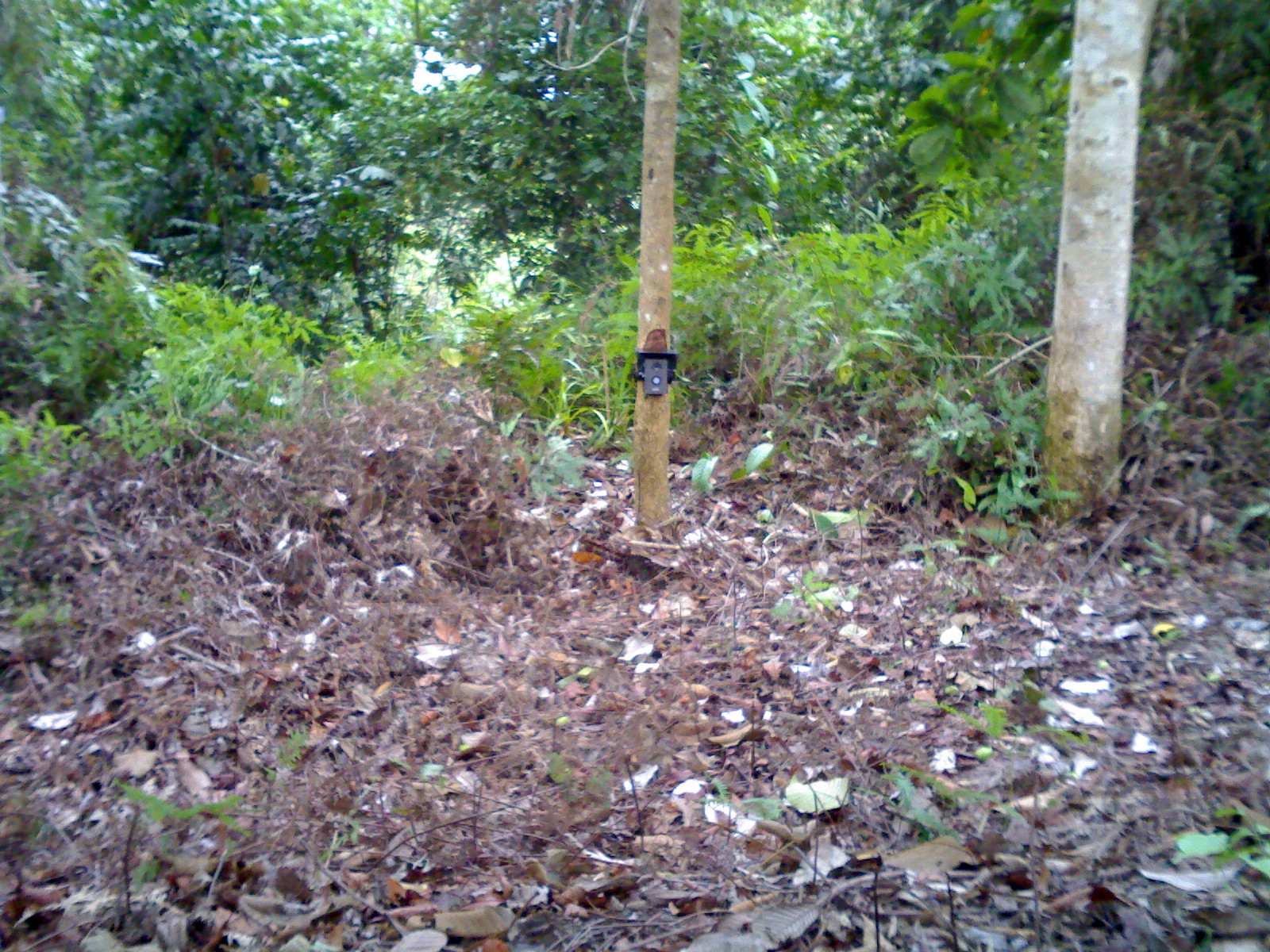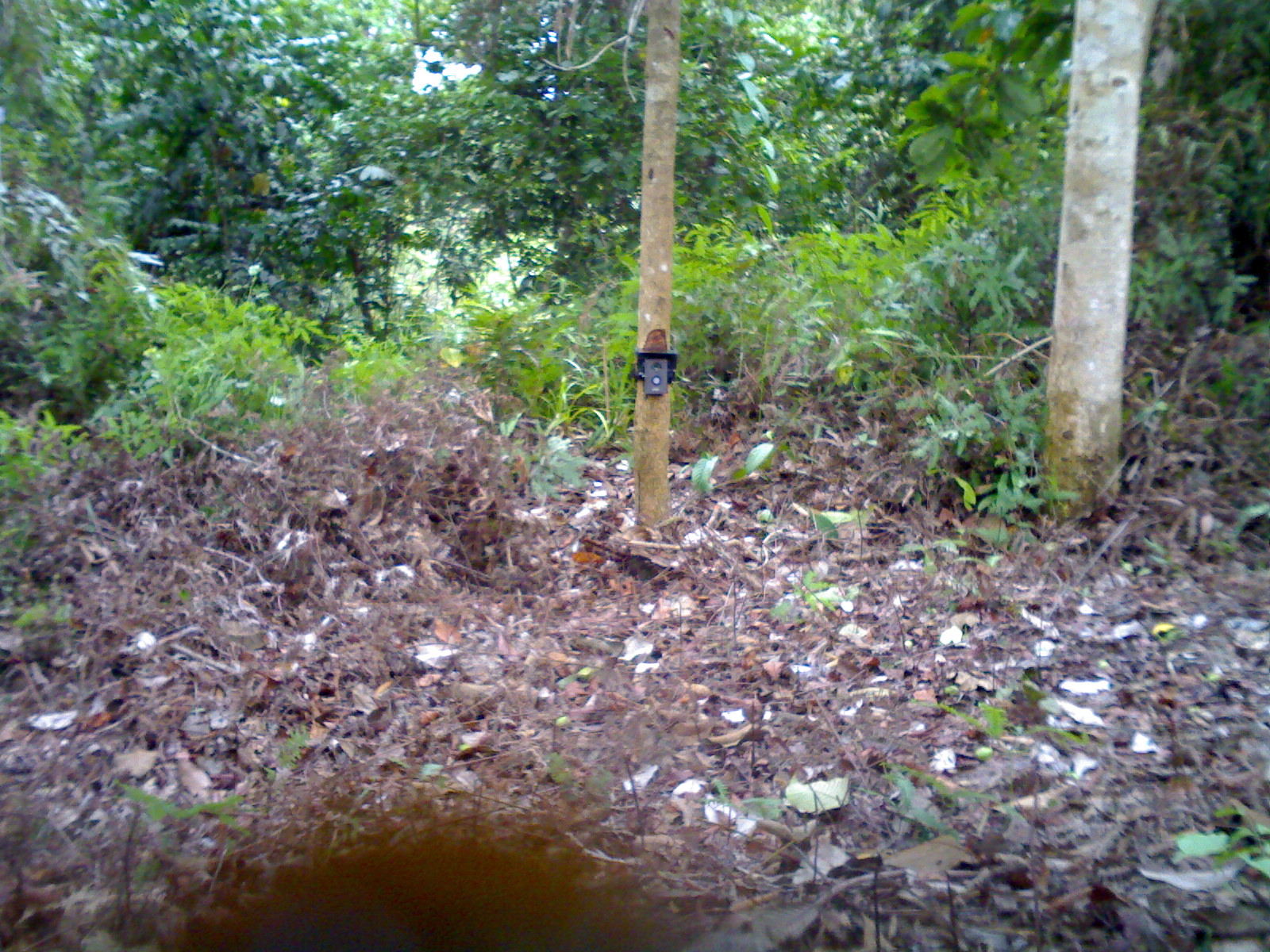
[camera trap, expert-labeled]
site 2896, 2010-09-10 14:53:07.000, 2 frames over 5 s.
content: unidentified animal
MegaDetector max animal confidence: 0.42